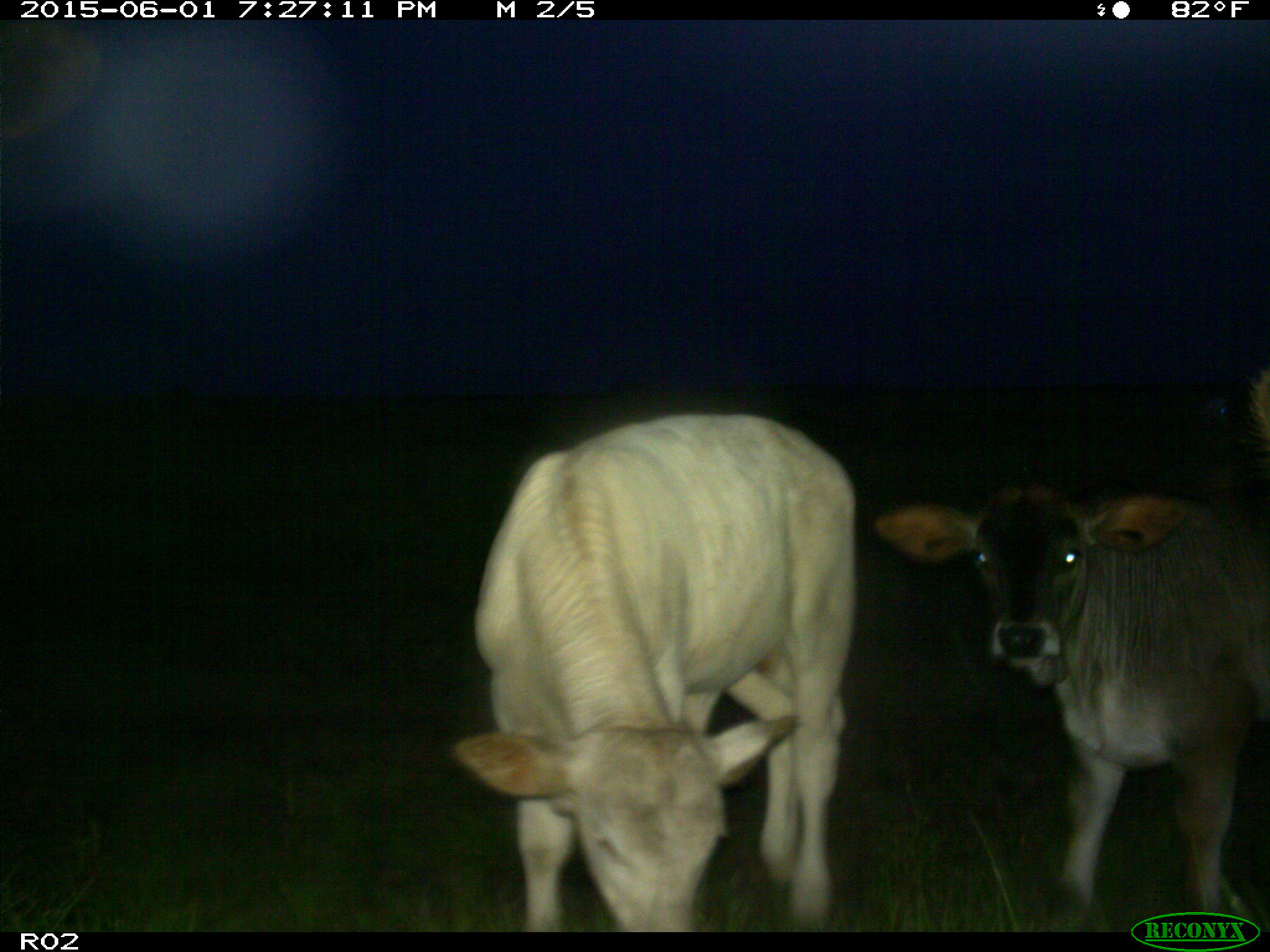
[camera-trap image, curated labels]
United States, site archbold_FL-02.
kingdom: Animalia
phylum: Chordata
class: Mammalia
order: Artiodactyla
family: Bovidae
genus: Bos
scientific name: Bos taurus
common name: domestic cow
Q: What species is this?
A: Bos taurus (domestic cow).